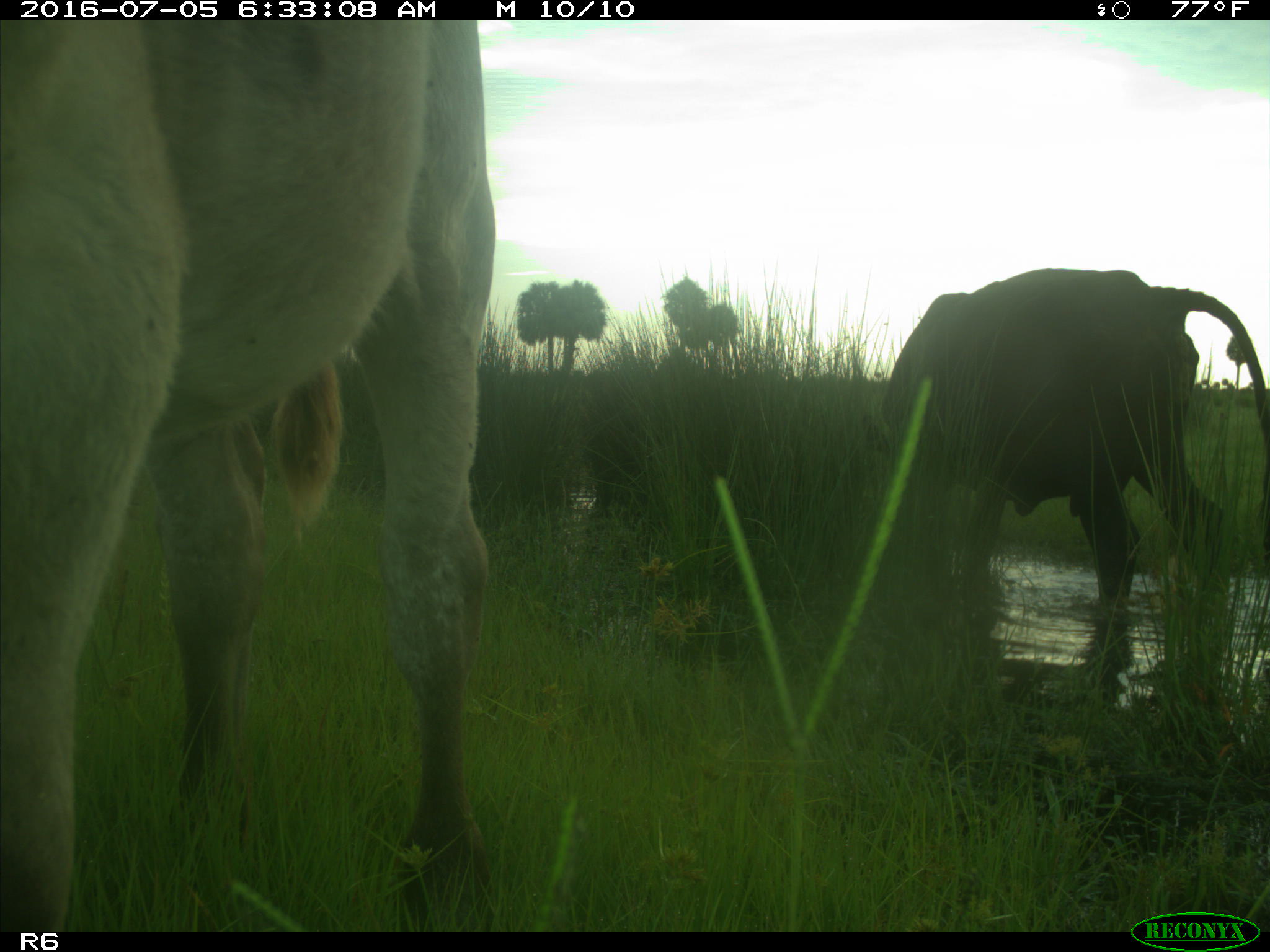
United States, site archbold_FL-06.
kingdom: Animalia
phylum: Chordata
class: Mammalia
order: Artiodactyla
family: Bovidae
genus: Bos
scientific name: Bos taurus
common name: domestic cow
Bos taurus (domestic cow).